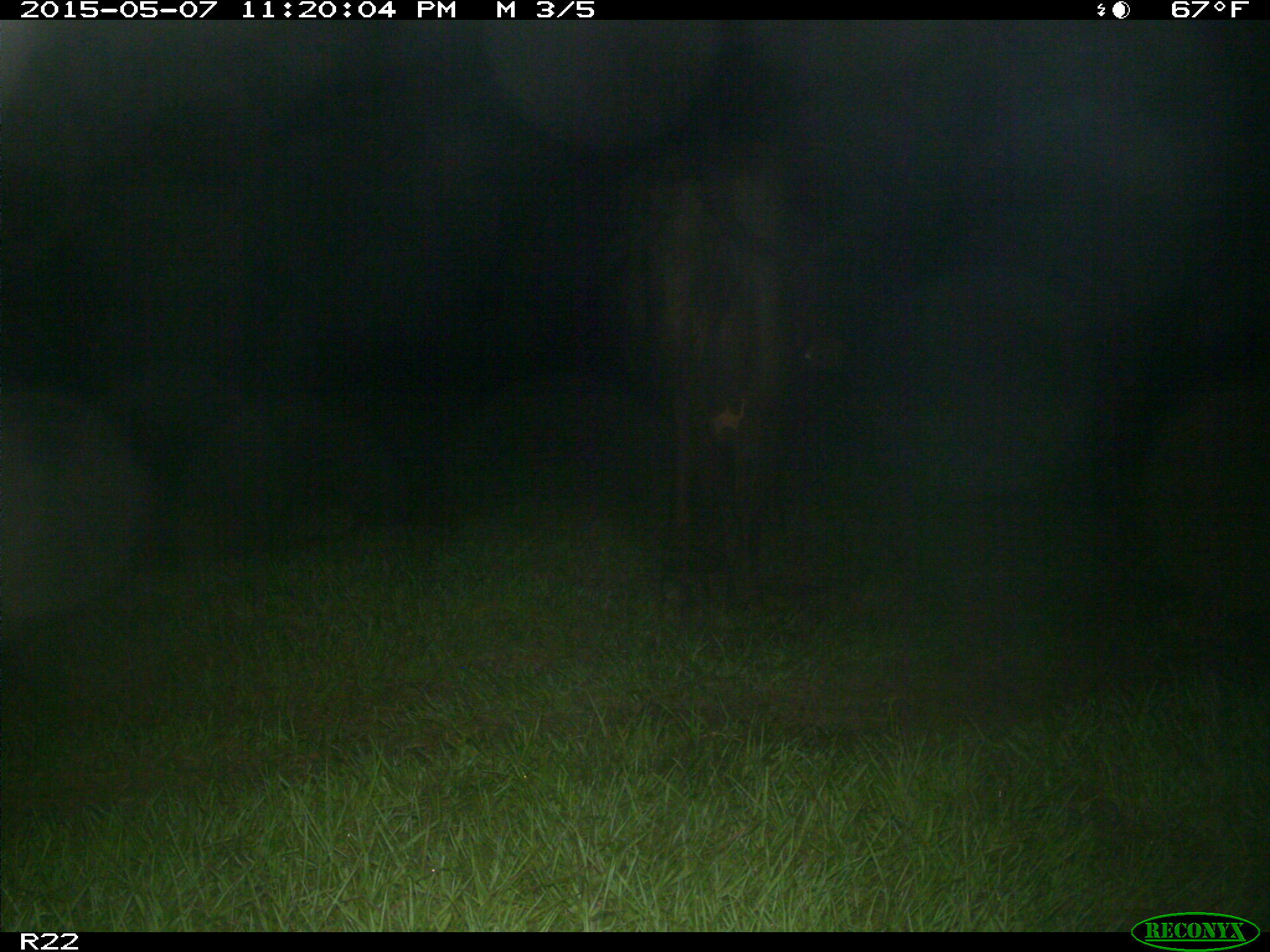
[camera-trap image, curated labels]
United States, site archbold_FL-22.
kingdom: Animalia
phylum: Chordata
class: Mammalia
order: Artiodactyla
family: Bovidae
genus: Bos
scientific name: Bos taurus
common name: domestic cow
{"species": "Bos taurus (domestic cow)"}